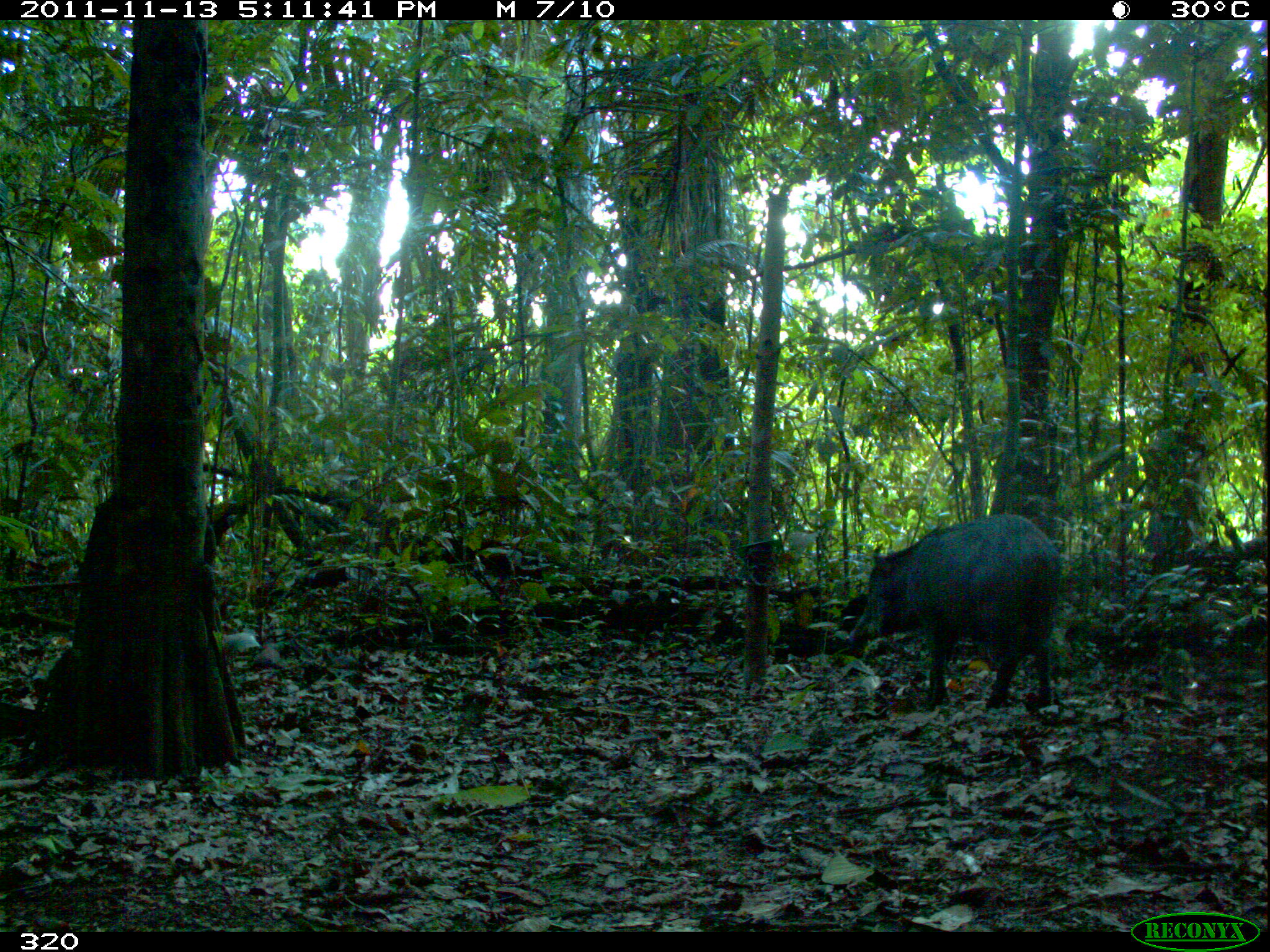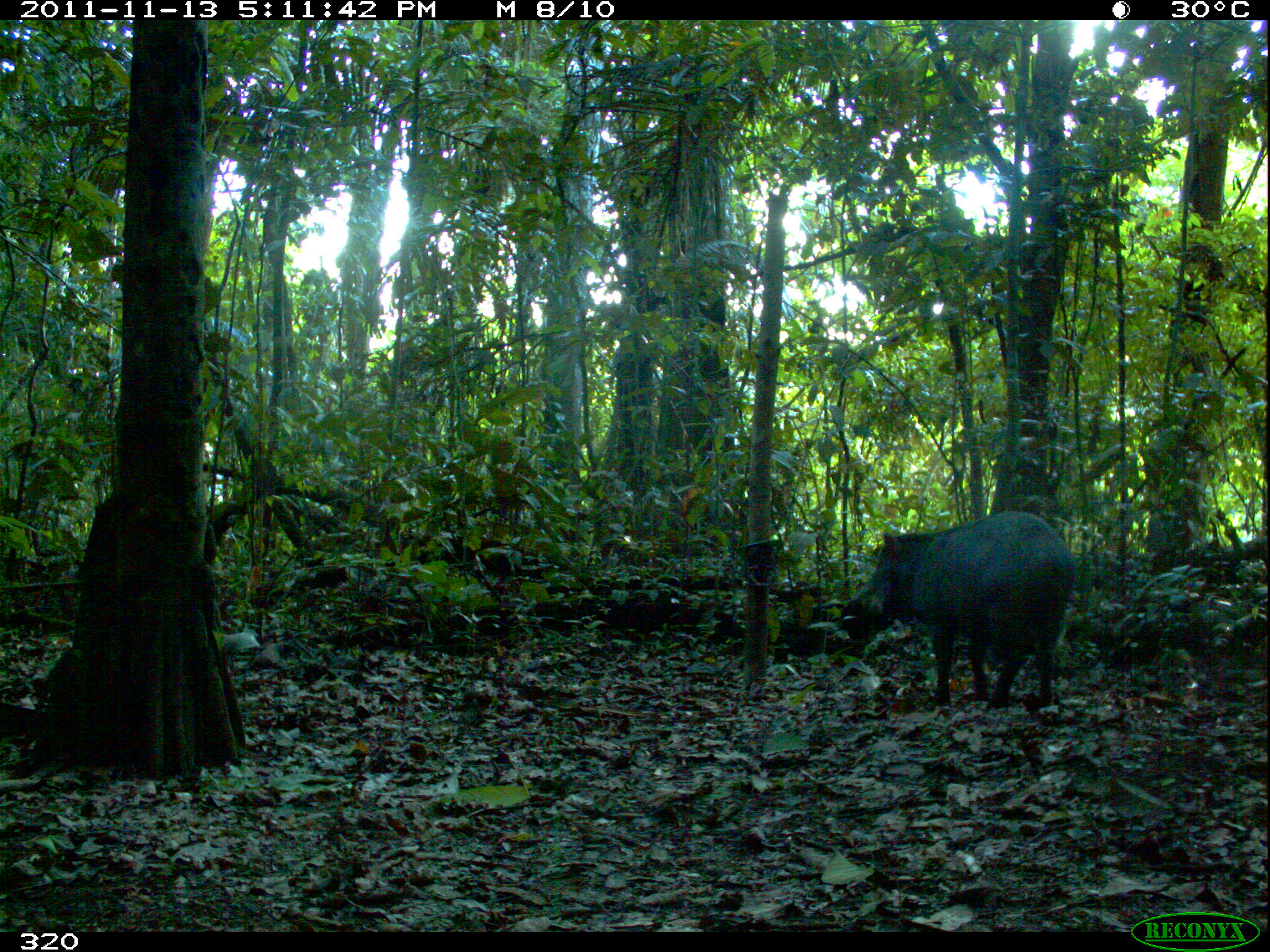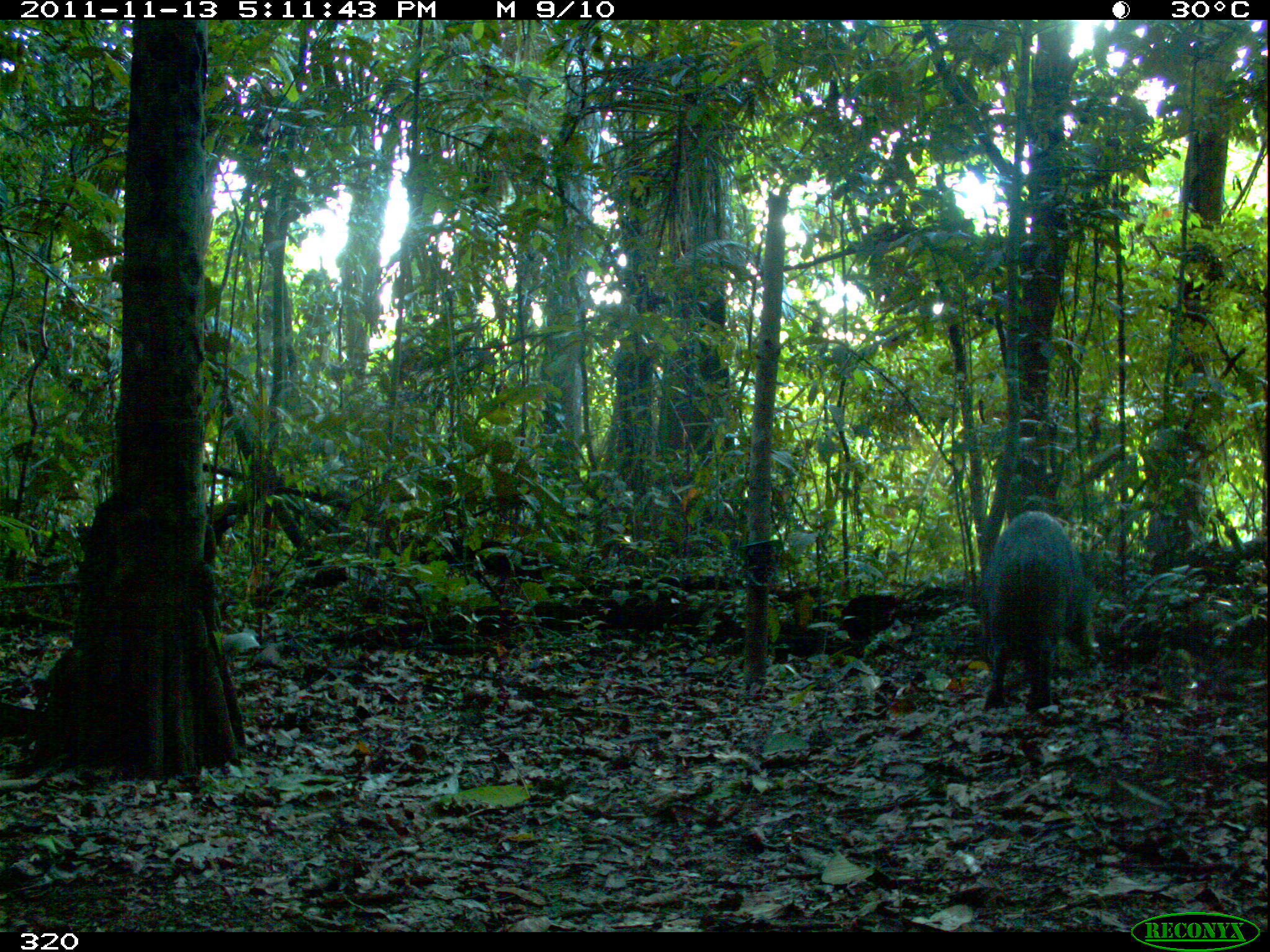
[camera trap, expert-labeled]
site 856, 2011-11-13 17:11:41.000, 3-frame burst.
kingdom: Animalia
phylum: Chordata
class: Mammalia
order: Artiodactyla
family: Tayassuidae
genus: Tayassu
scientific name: Tayassu pecari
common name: white-lipped peccary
Tayassu pecari (white-lipped peccary).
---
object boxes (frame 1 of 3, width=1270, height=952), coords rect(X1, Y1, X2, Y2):
tayassu pecari: rect(846, 515, 1062, 711)